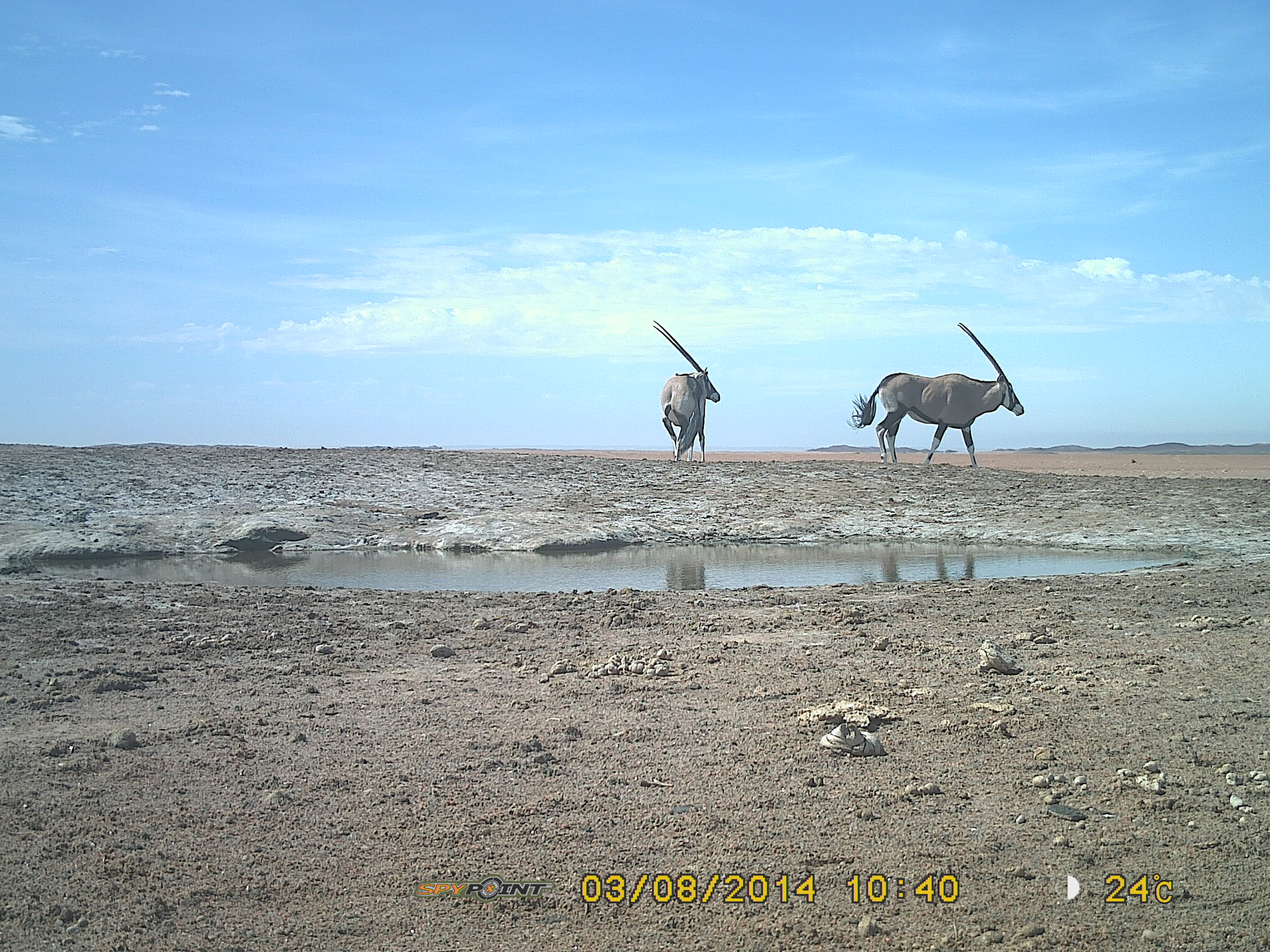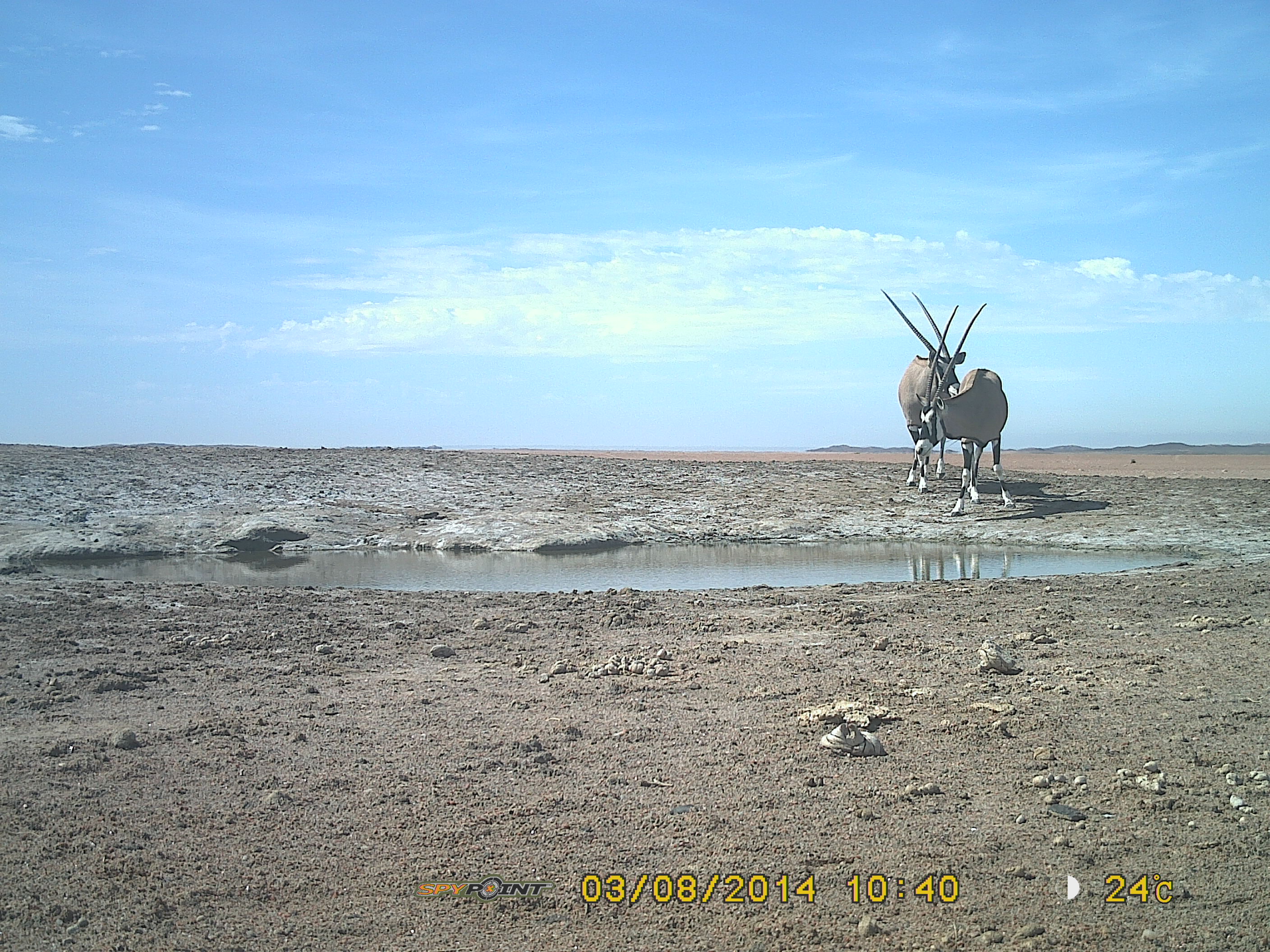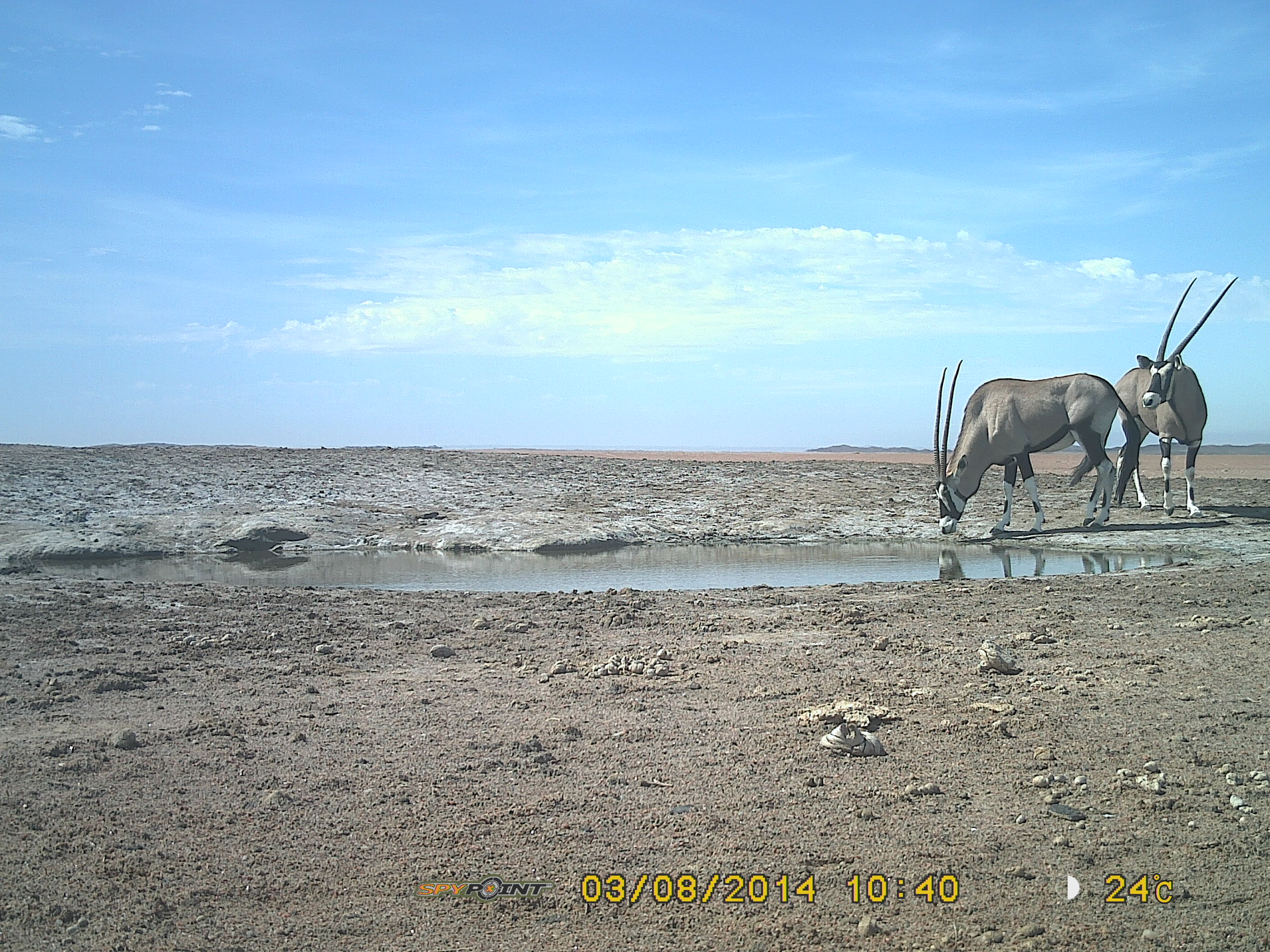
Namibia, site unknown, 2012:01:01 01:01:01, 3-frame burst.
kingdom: Animalia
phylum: Chordata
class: Mammalia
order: Artiodactyla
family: Bovidae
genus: Oryx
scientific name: Oryx gazella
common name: gemsbok